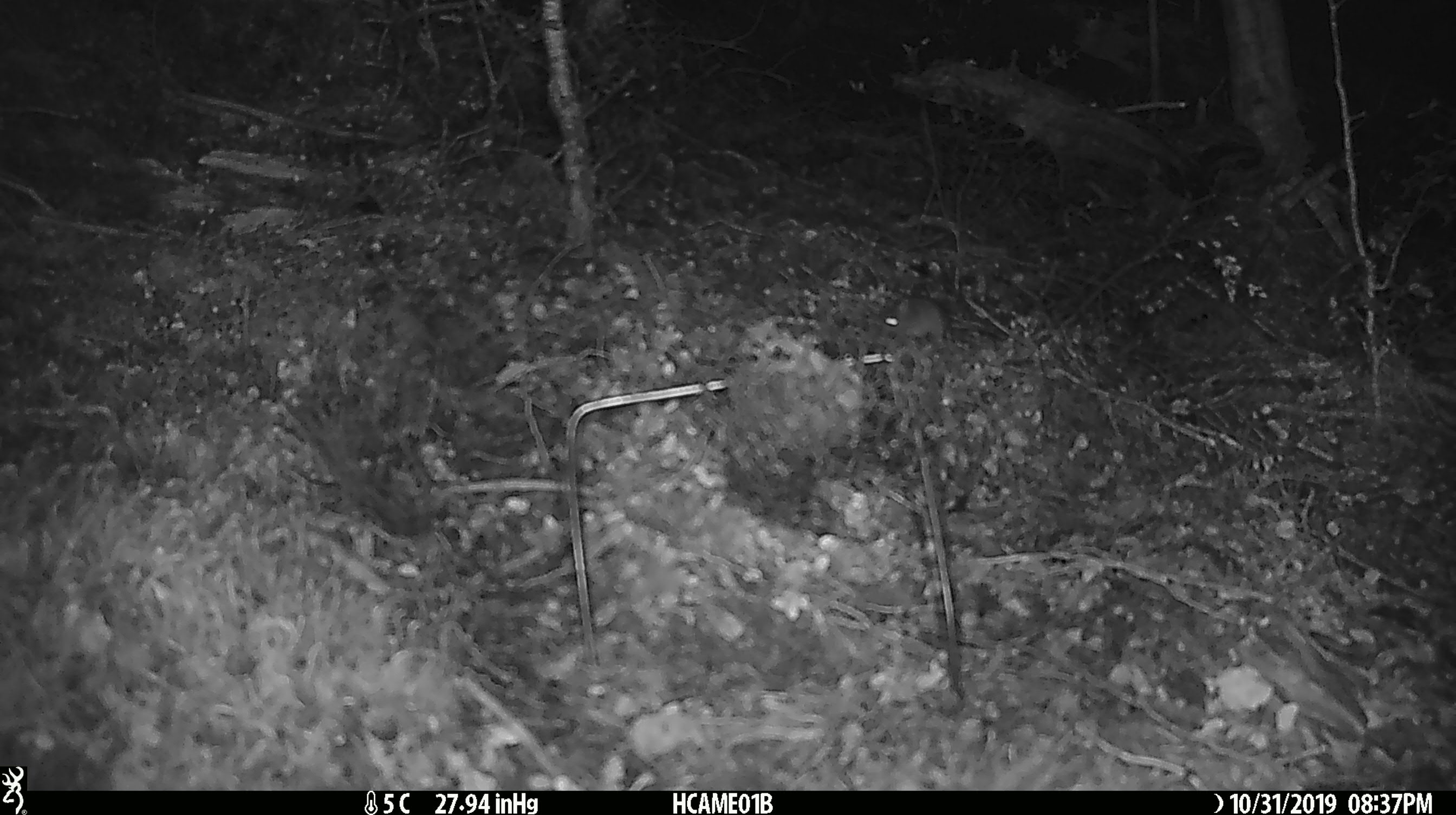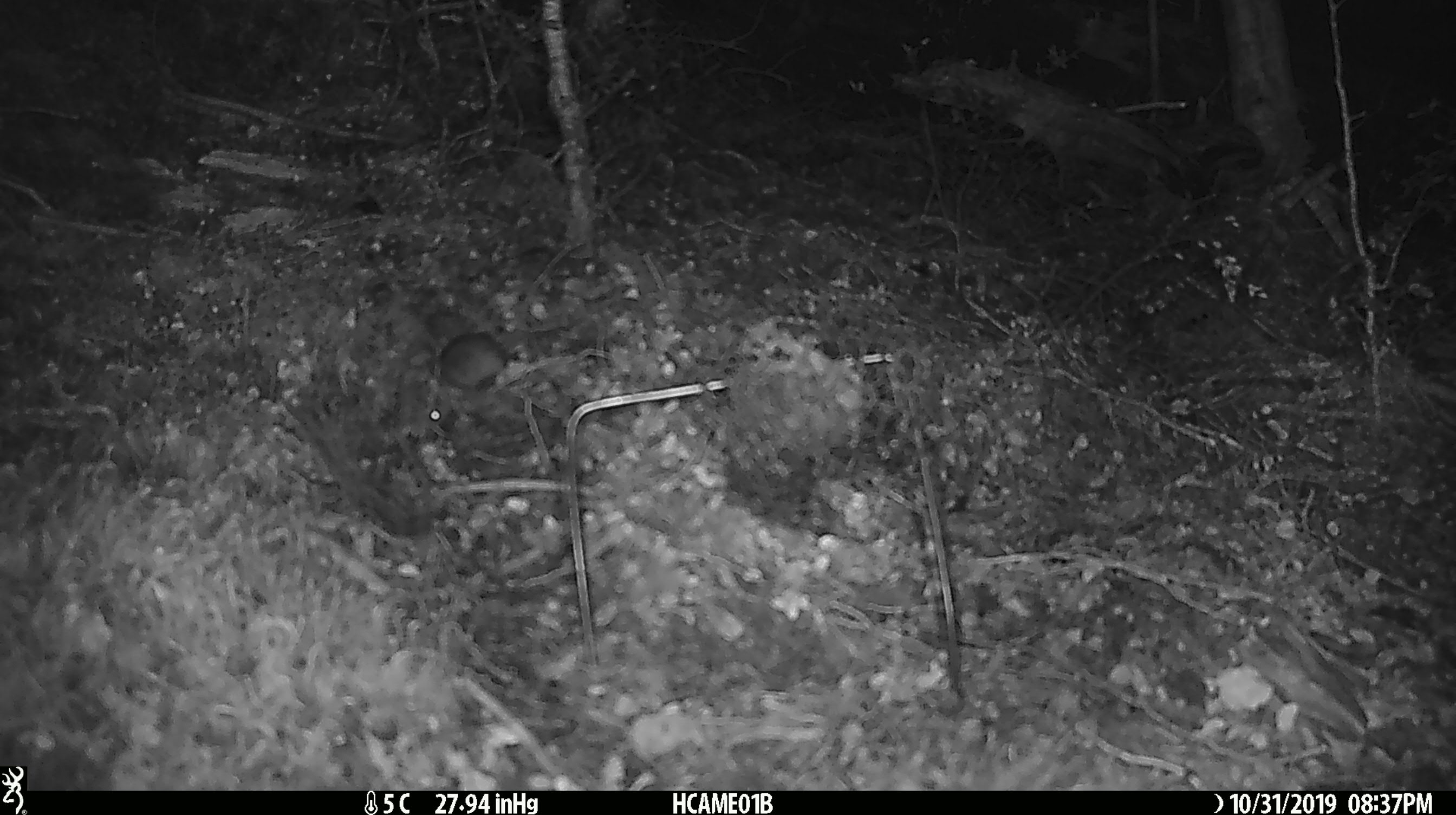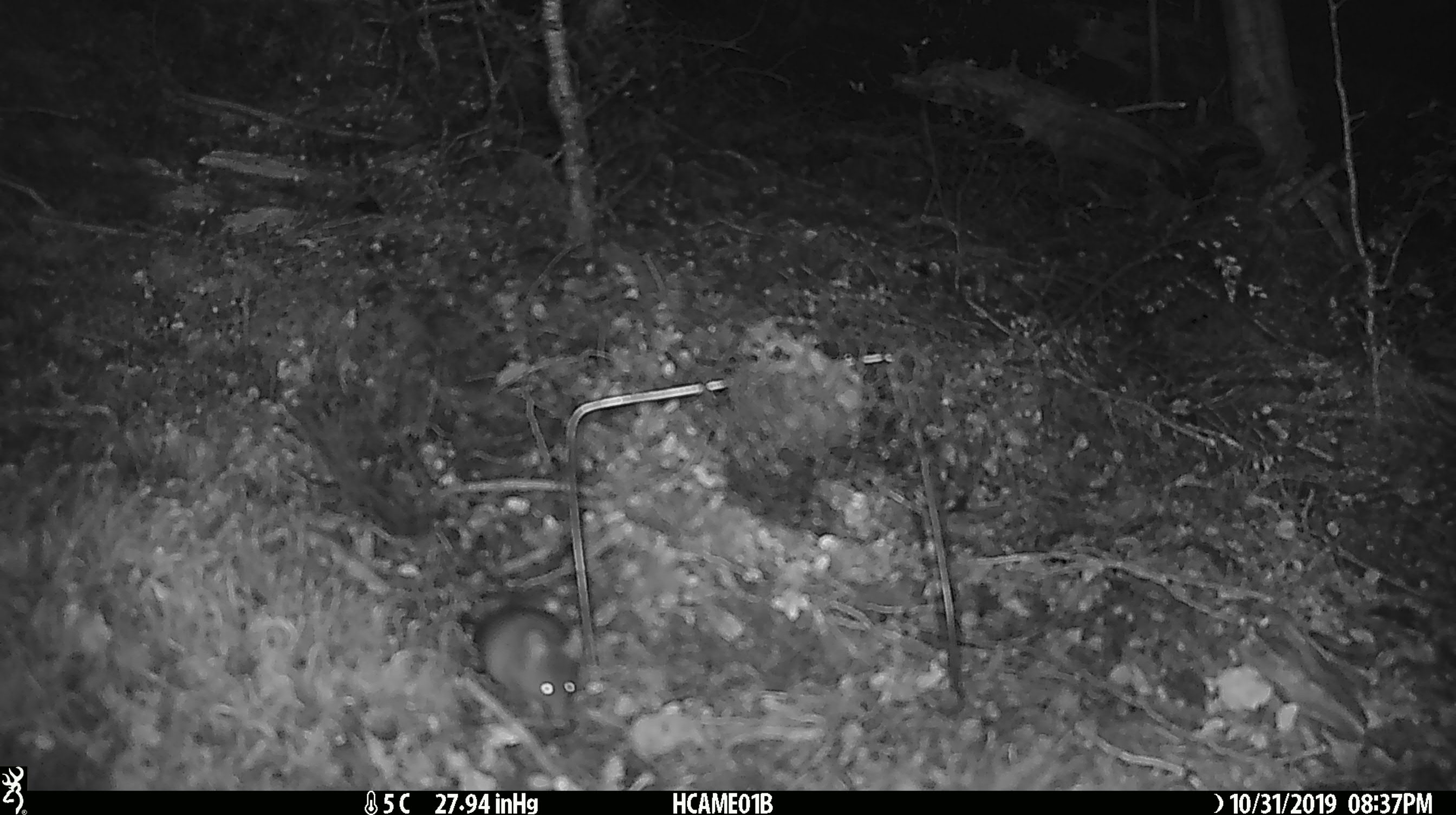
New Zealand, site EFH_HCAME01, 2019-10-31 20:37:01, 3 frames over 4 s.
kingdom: Animalia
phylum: Chordata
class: Mammalia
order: Rodentia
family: Muridae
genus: Mus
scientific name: Mus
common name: mouse